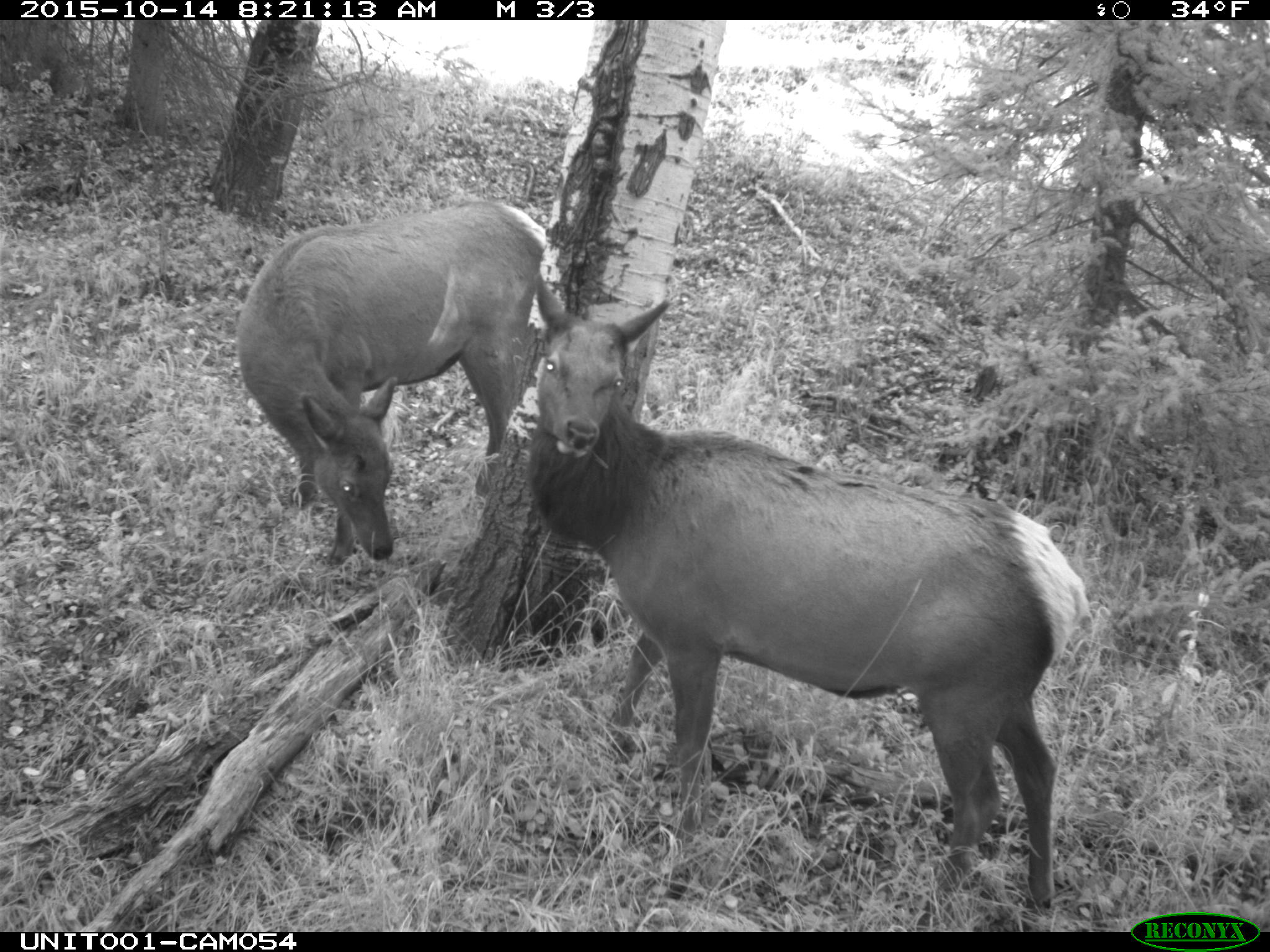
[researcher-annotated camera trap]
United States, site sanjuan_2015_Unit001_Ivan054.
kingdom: Animalia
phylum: Chordata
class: Mammalia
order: Artiodactyla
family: Cervidae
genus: Cervus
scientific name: Cervus elaphus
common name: red deer